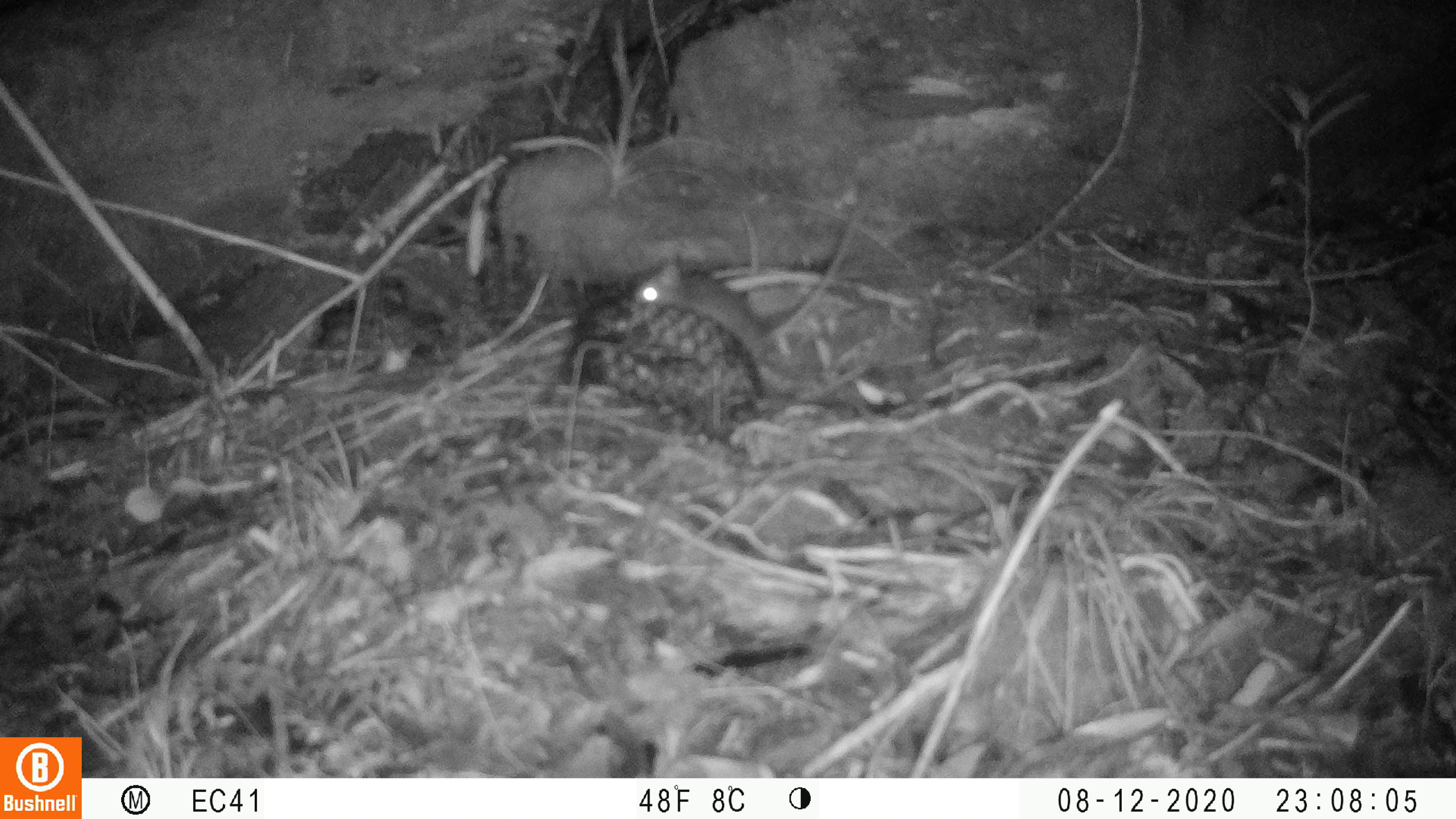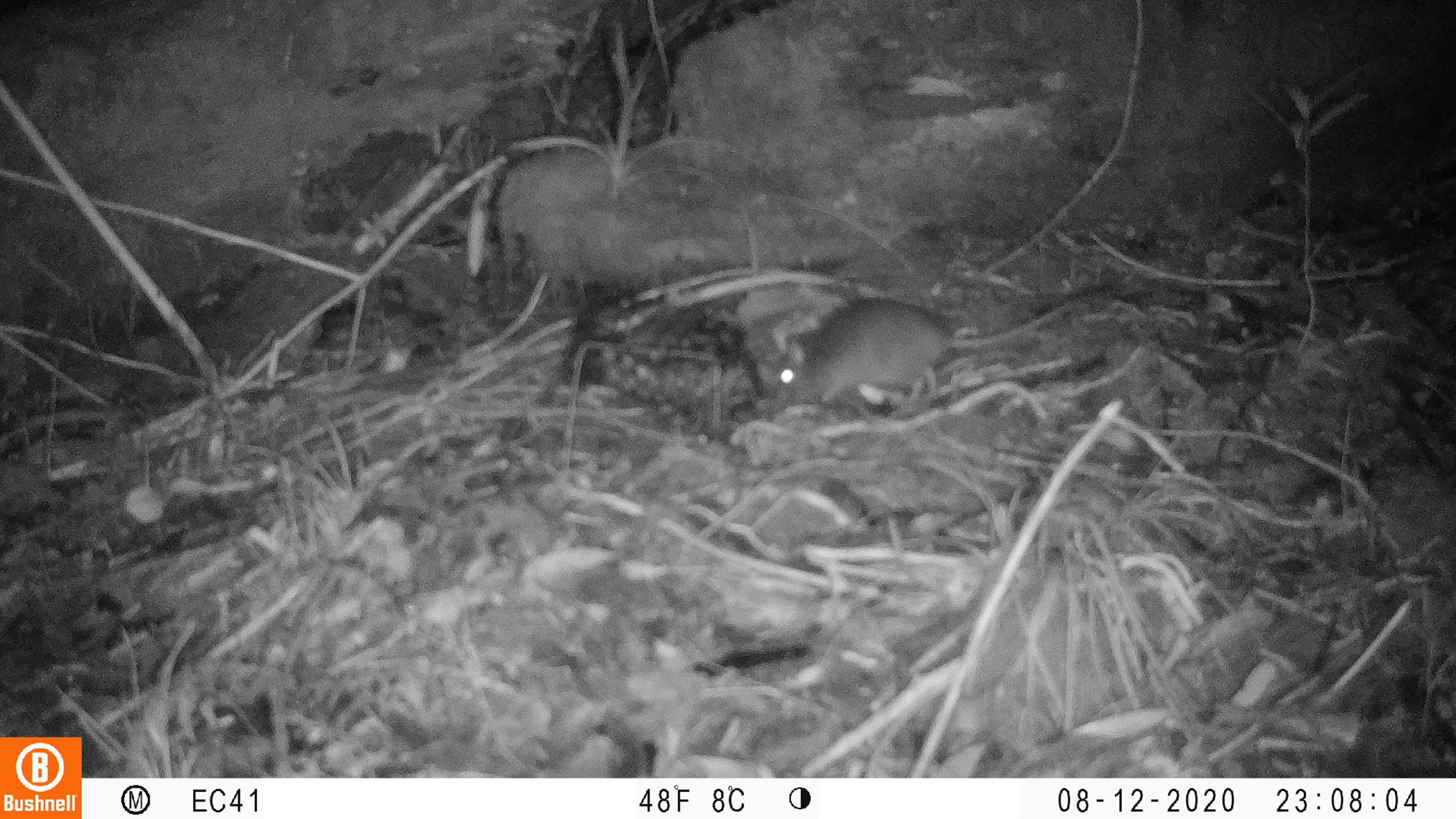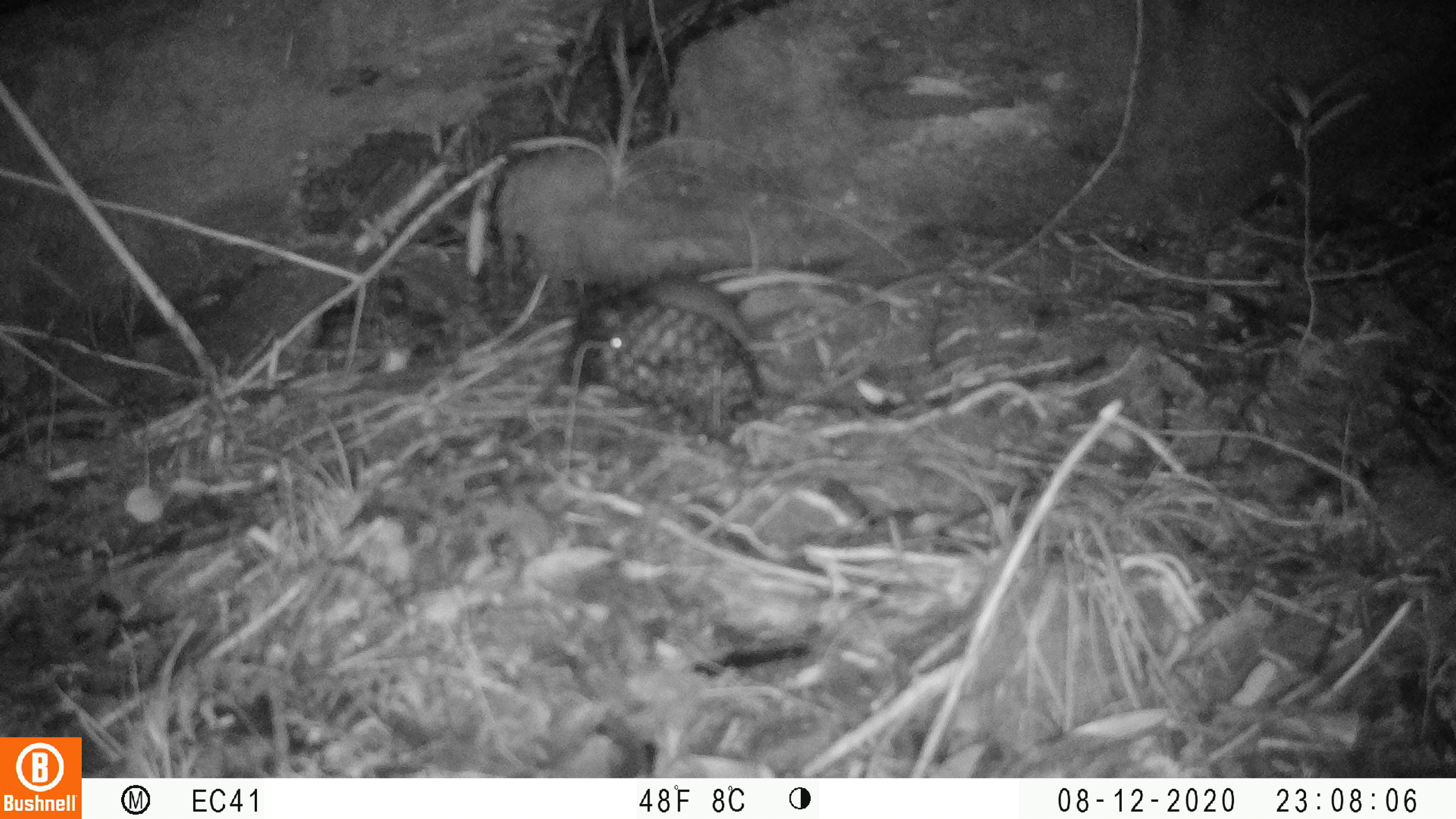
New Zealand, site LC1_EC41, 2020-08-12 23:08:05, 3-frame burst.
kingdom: Animalia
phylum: Chordata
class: Mammalia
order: Rodentia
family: Muridae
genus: Rattus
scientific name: Rattus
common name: rat